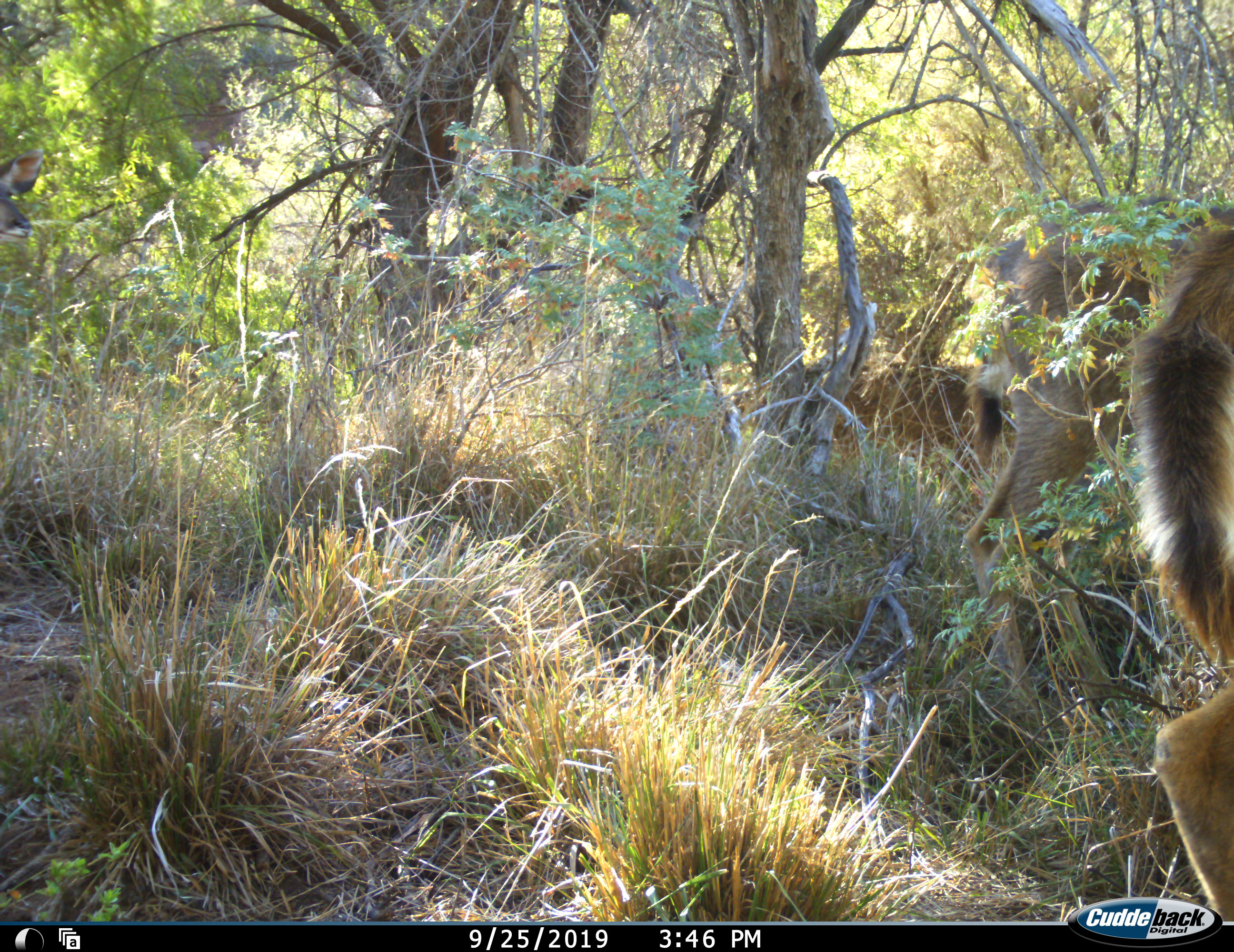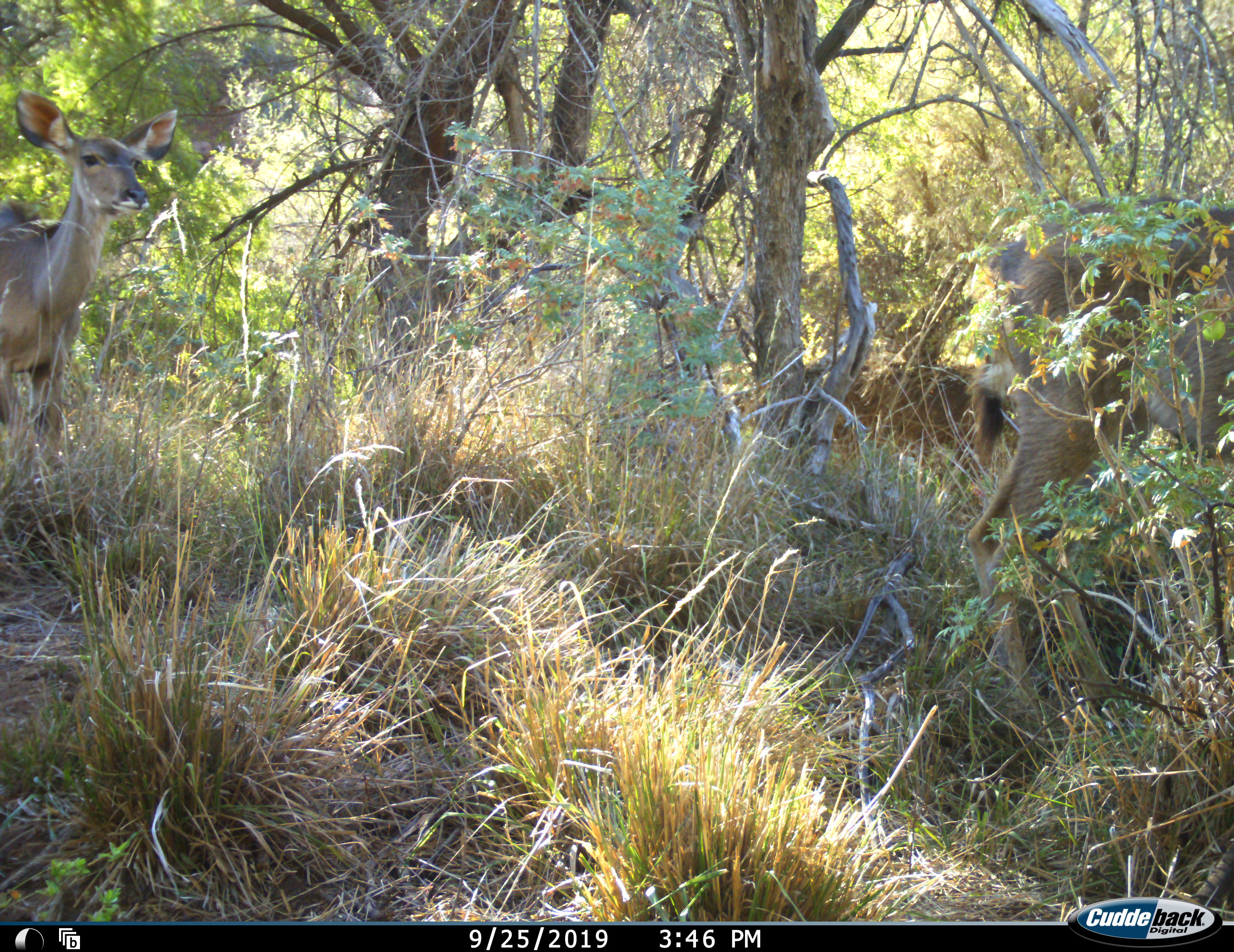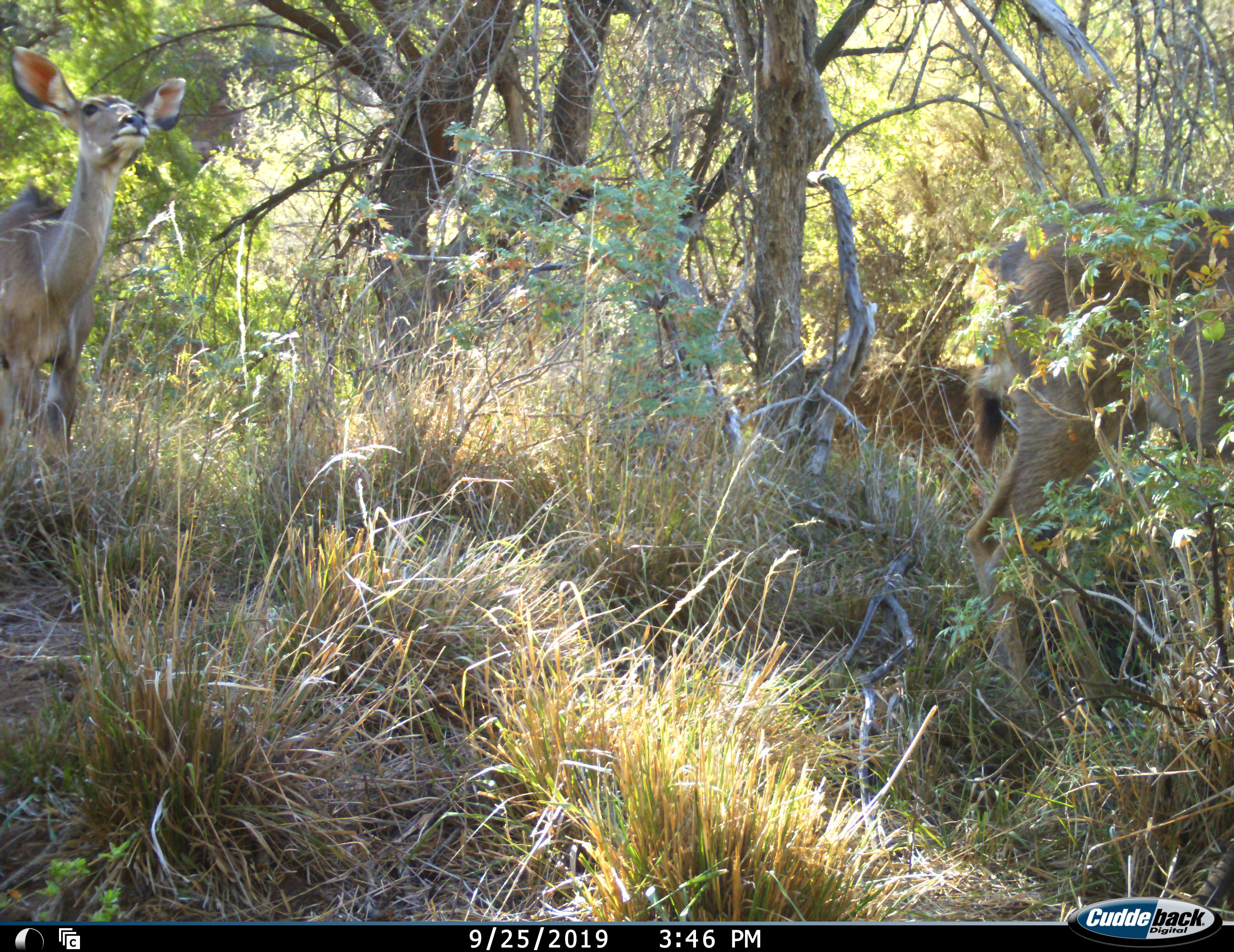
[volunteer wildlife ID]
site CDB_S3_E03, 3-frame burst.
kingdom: Animalia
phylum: Chordata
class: Mammalia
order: Artiodactyla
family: Bovidae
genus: Tragelaphus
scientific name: Tragelaphus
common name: kudu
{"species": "kudu (Tragelaphus)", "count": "3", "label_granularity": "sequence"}